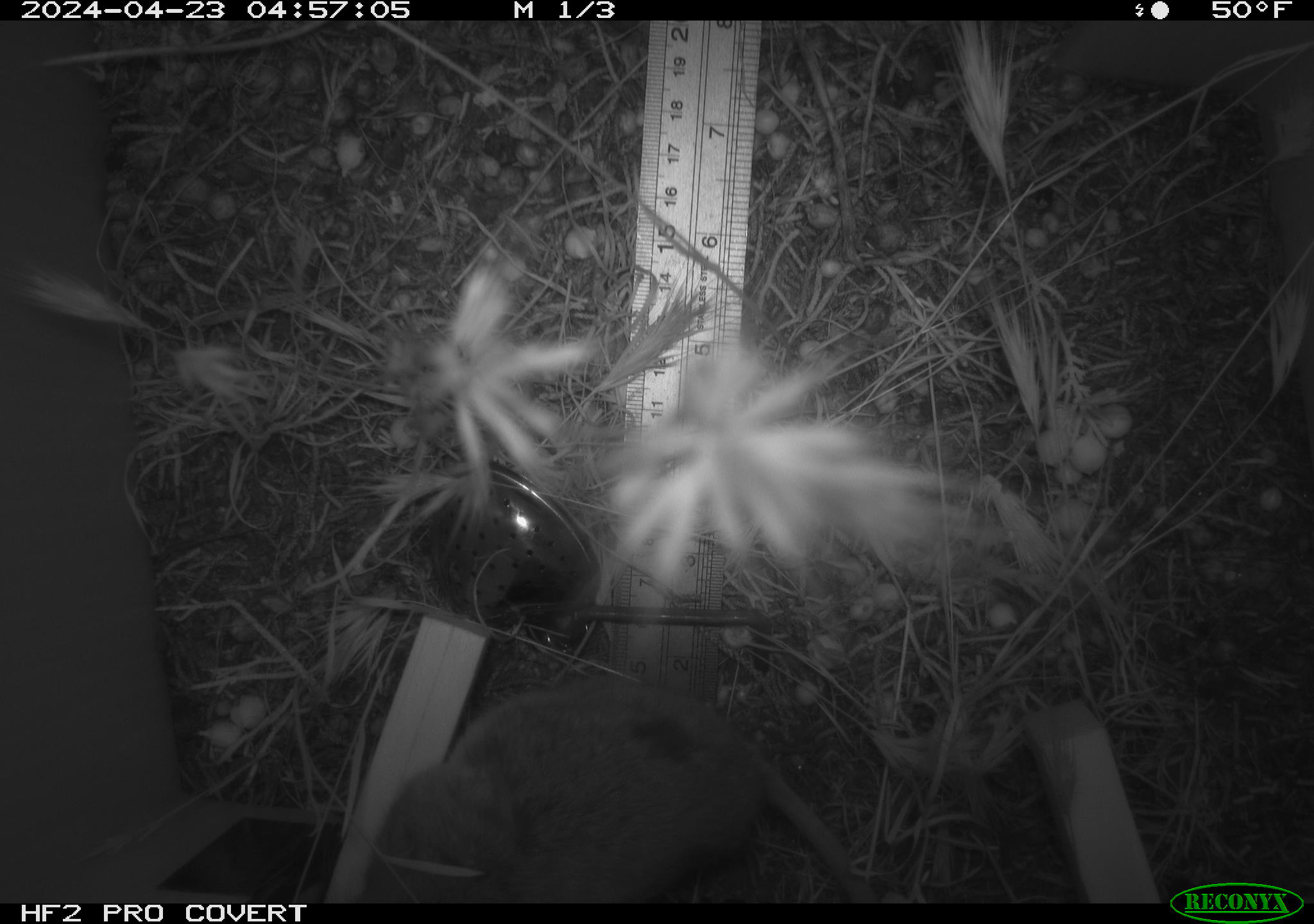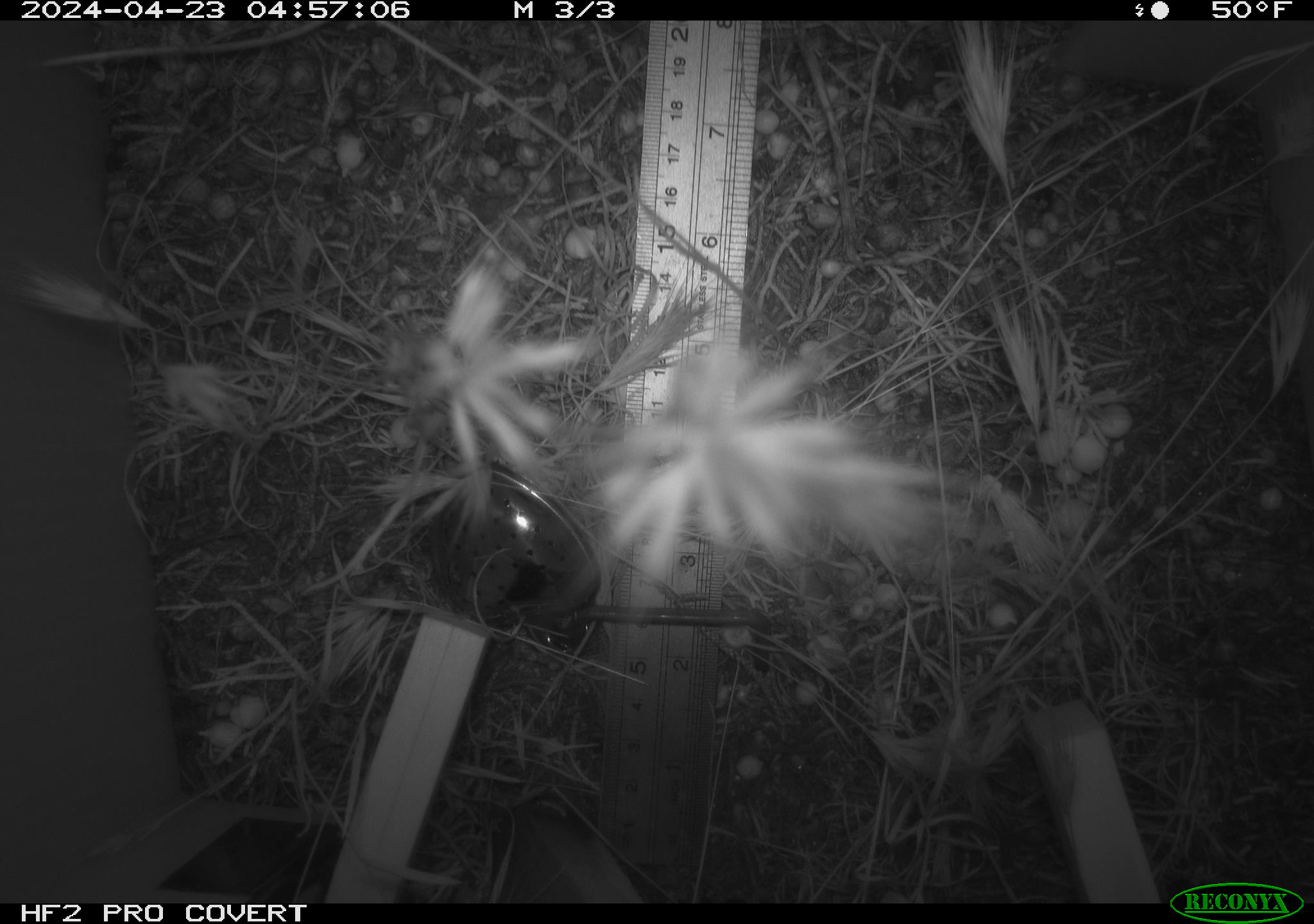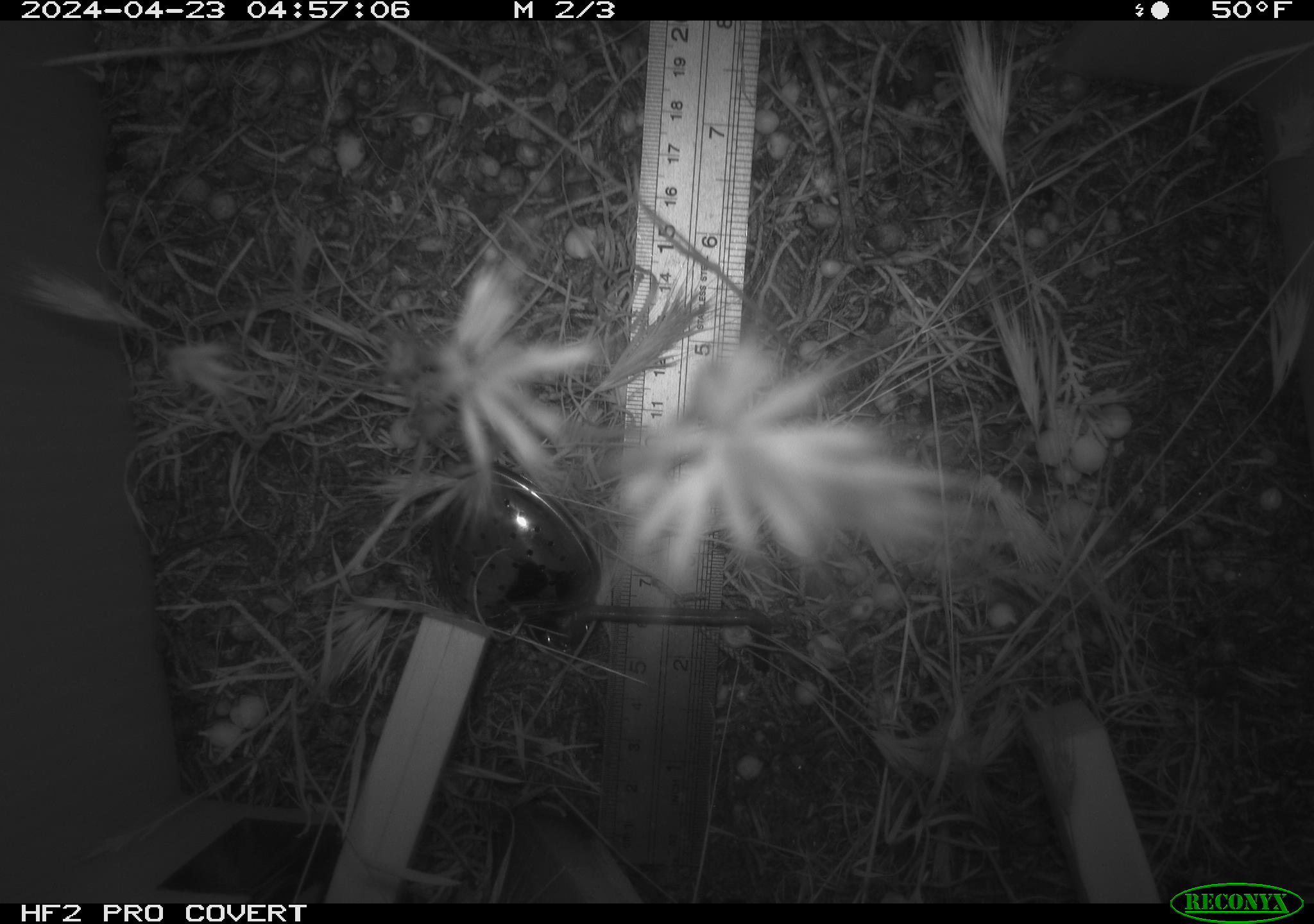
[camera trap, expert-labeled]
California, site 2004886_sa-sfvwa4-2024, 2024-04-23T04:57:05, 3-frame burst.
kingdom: Animalia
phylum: Chordata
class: Mammalia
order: Rodentia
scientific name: Rodentia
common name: mouse species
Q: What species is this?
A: Mouse species (Rodentia).